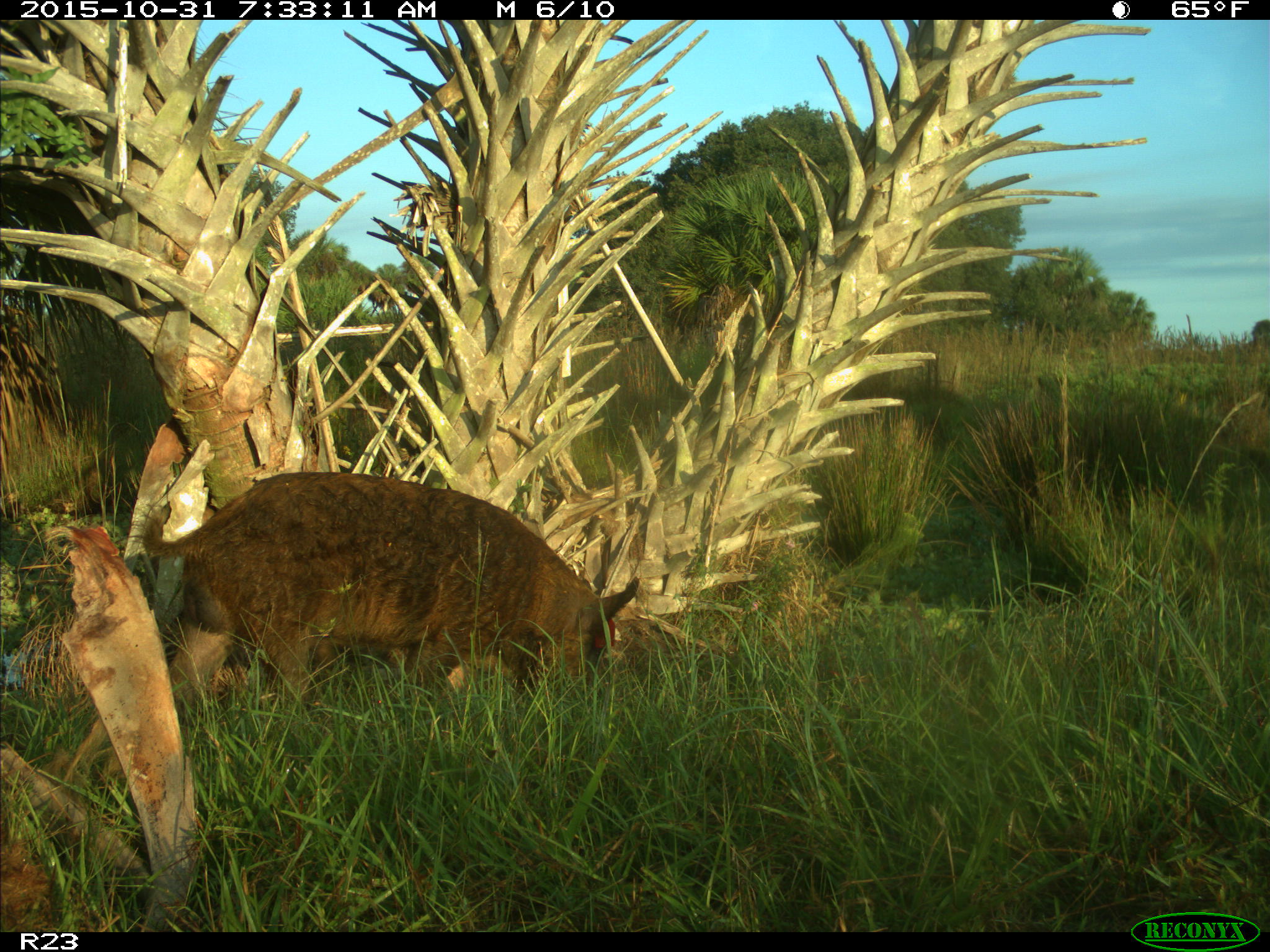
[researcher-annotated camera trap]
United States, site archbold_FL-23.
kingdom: Animalia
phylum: Chordata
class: Mammalia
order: Artiodactyla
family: Suidae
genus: Sus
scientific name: Sus scrofa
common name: wild boar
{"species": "Sus scrofa (wild boar)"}